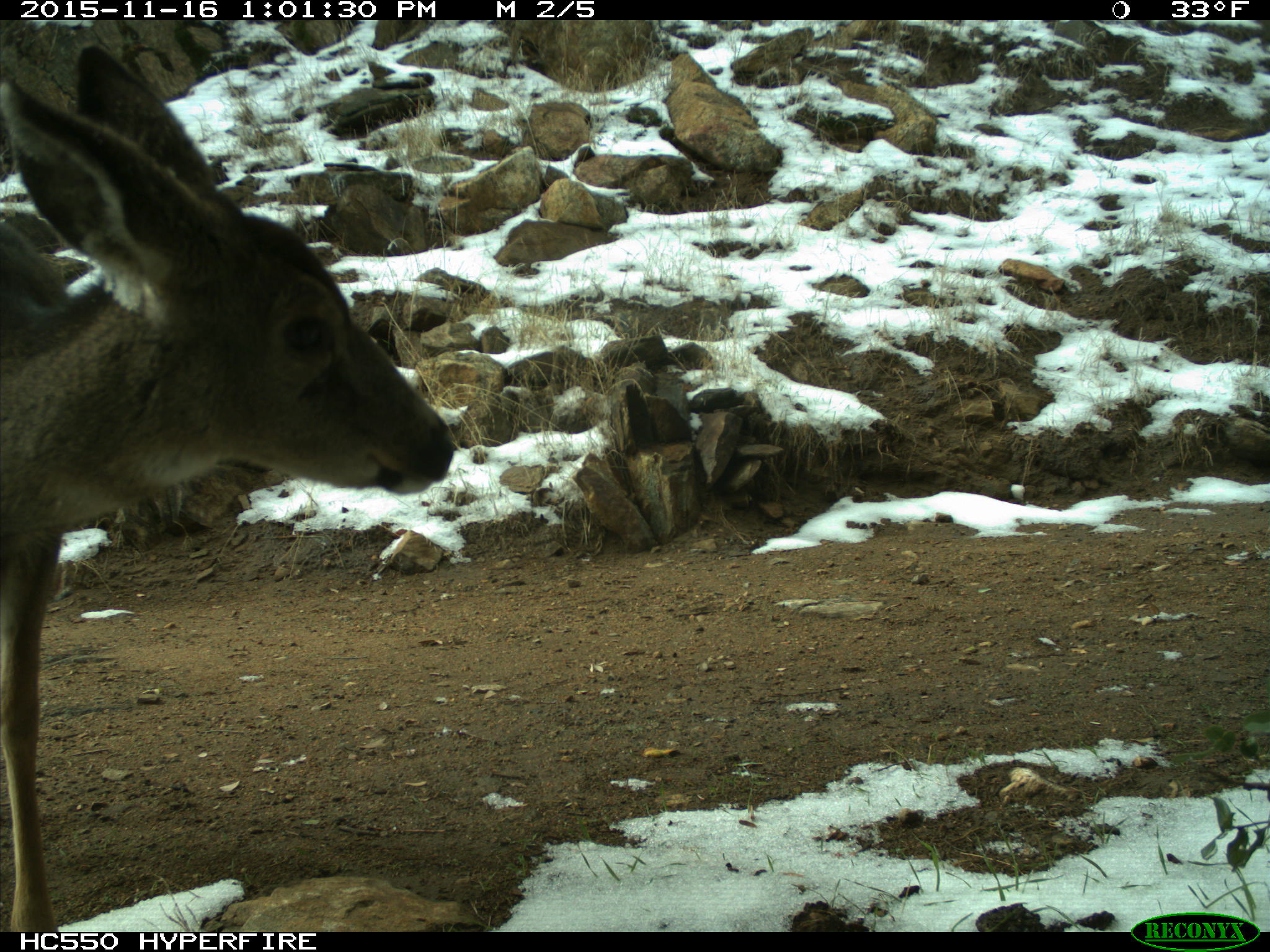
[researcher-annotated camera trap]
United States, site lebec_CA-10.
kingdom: Animalia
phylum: Chordata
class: Mammalia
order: Artiodactyla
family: Cervidae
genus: Odocoileus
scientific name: Odocoileus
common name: deer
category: unidentified deer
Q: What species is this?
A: Unidentified deer (deer) (Odocoileus).